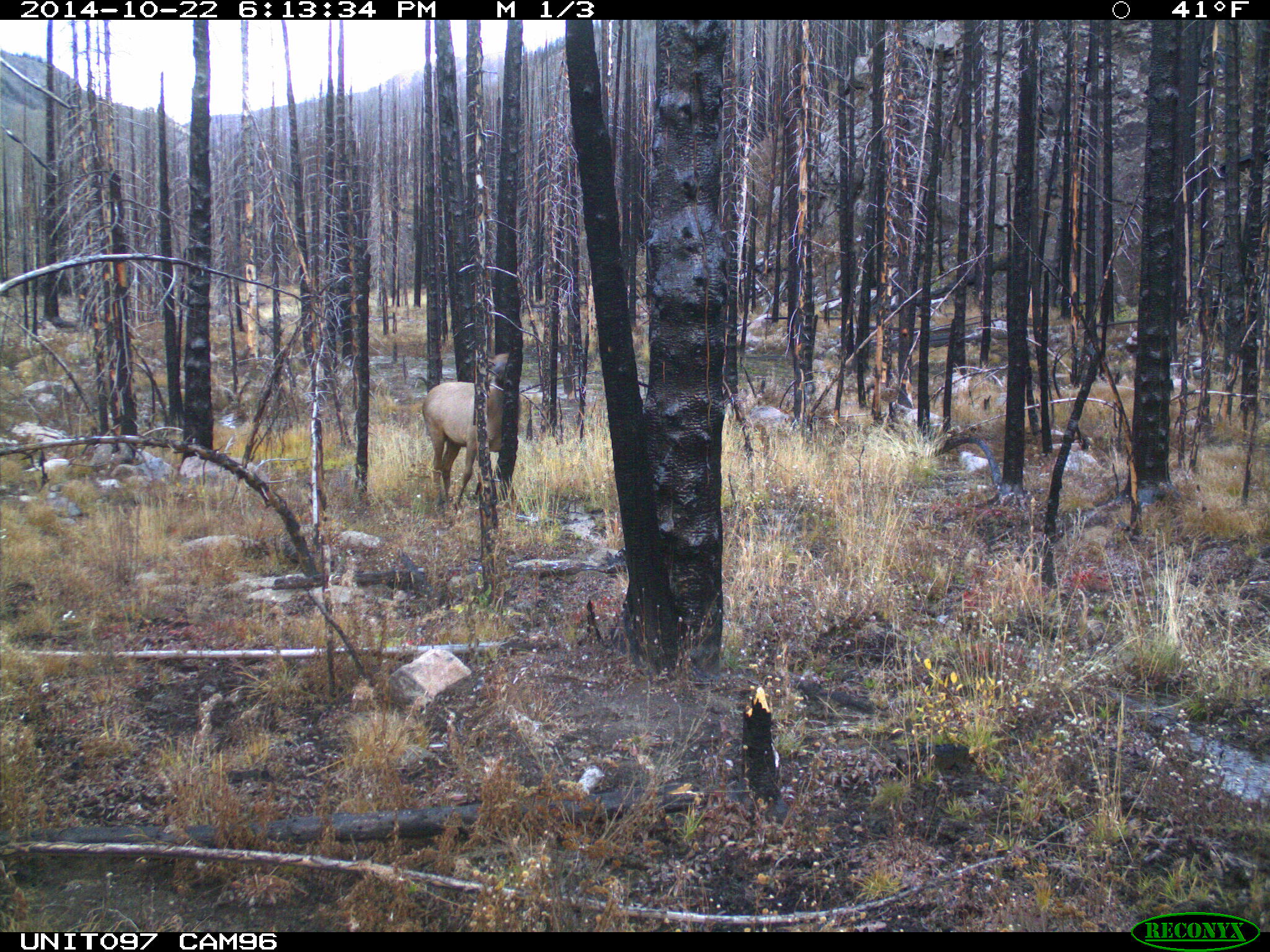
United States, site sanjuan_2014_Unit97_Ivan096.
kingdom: Animalia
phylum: Chordata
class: Mammalia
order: Artiodactyla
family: Cervidae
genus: Cervus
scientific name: Cervus elaphus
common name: red deer